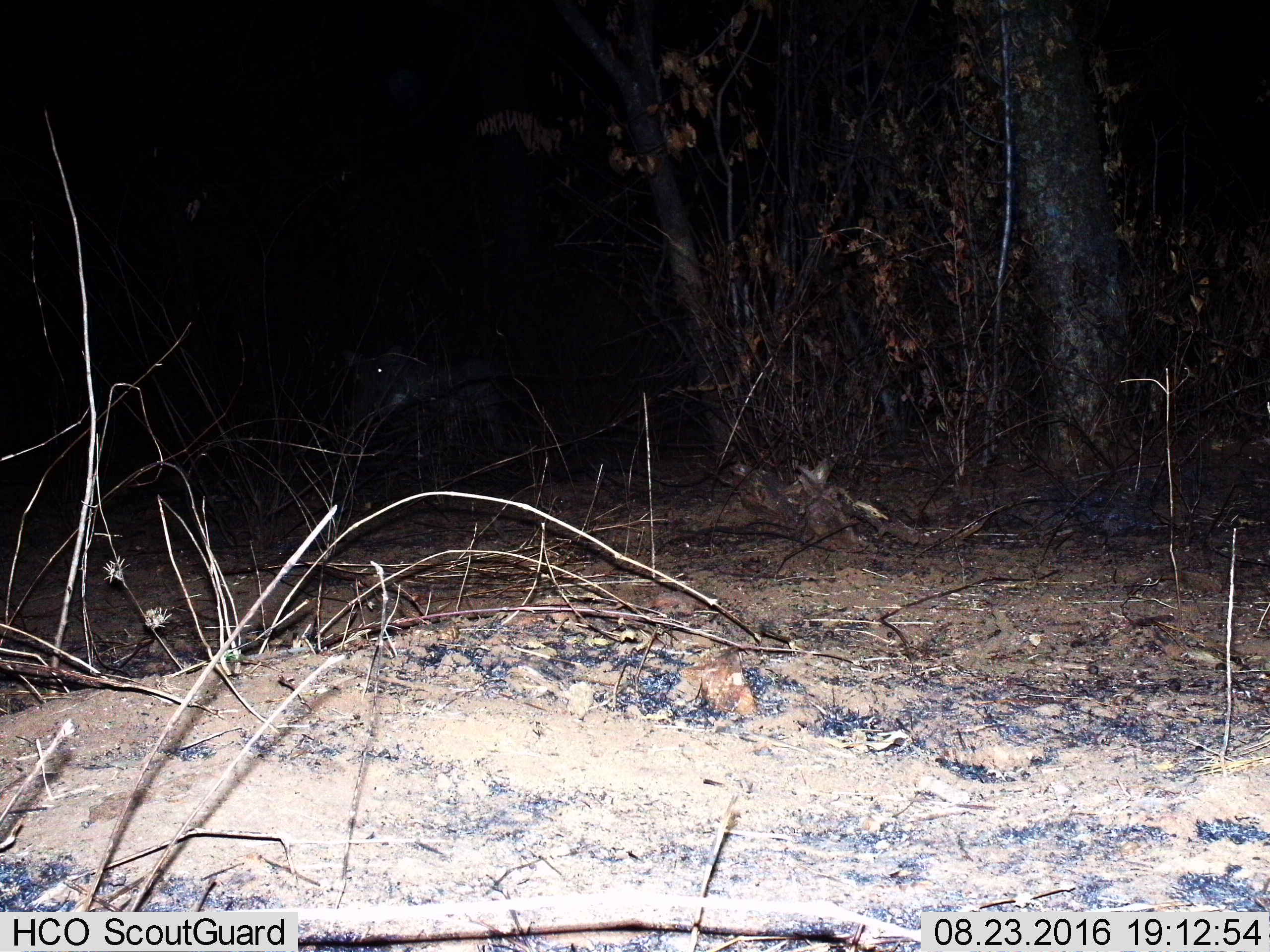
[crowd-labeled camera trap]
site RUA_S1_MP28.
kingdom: Animalia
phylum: Chordata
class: Mammalia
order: Artiodactyla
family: Suidae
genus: Phacochoerus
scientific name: Phacochoerus africanus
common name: warthog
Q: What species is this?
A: Warthog (Phacochoerus africanus).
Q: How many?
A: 1.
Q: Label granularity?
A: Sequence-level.